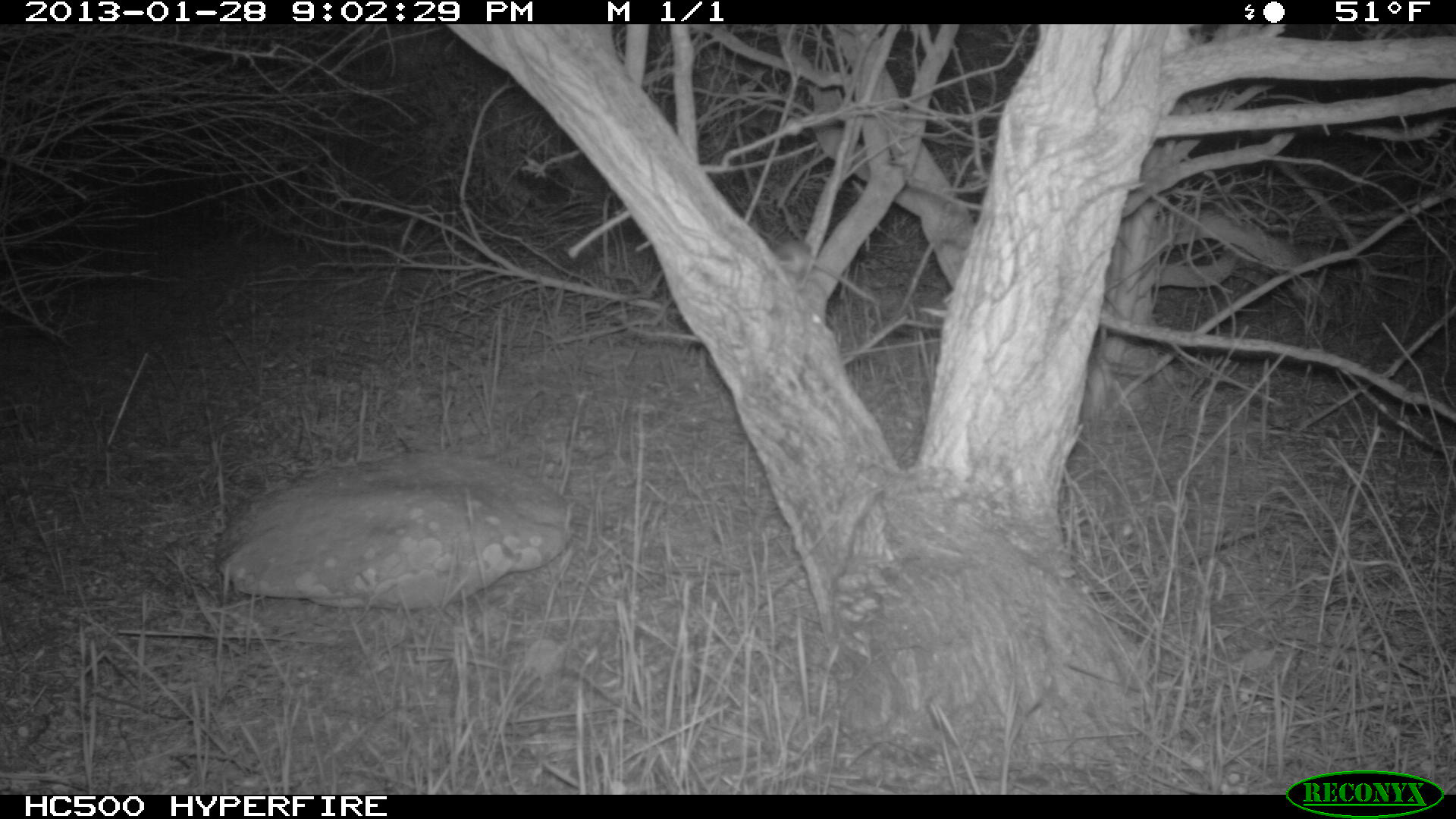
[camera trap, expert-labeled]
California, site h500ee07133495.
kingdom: Animalia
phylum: Chordata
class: Mammalia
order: Rodentia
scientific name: Rodentia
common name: rodent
Rodent (Rodentia).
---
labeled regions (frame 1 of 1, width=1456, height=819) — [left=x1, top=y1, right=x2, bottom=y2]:
rodent: [left=774, top=237, right=877, bottom=310]